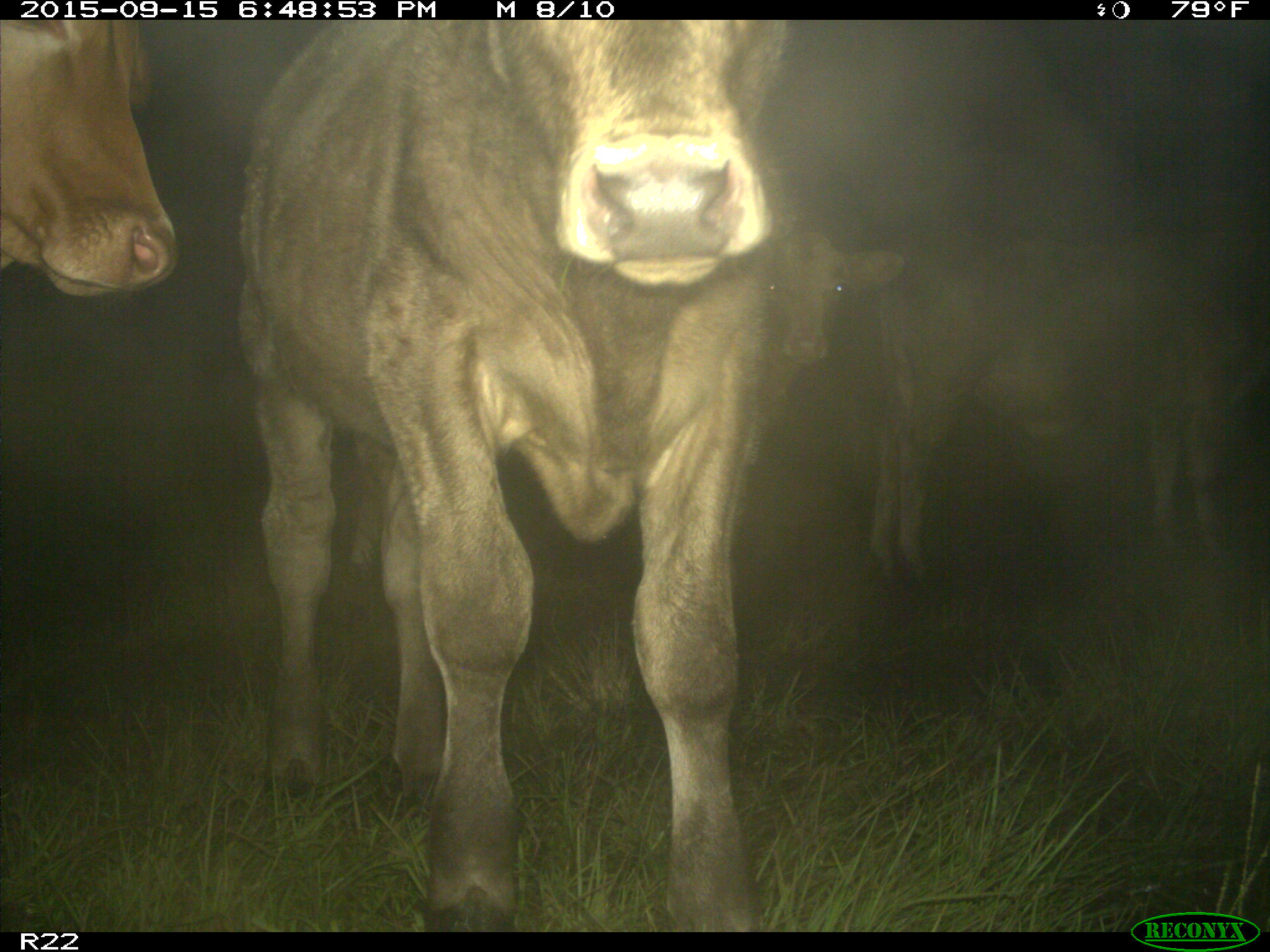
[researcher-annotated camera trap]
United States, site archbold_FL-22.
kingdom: Animalia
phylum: Chordata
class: Mammalia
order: Artiodactyla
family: Bovidae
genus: Bos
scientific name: Bos taurus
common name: domestic cow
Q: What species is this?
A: Bos taurus (domestic cow).